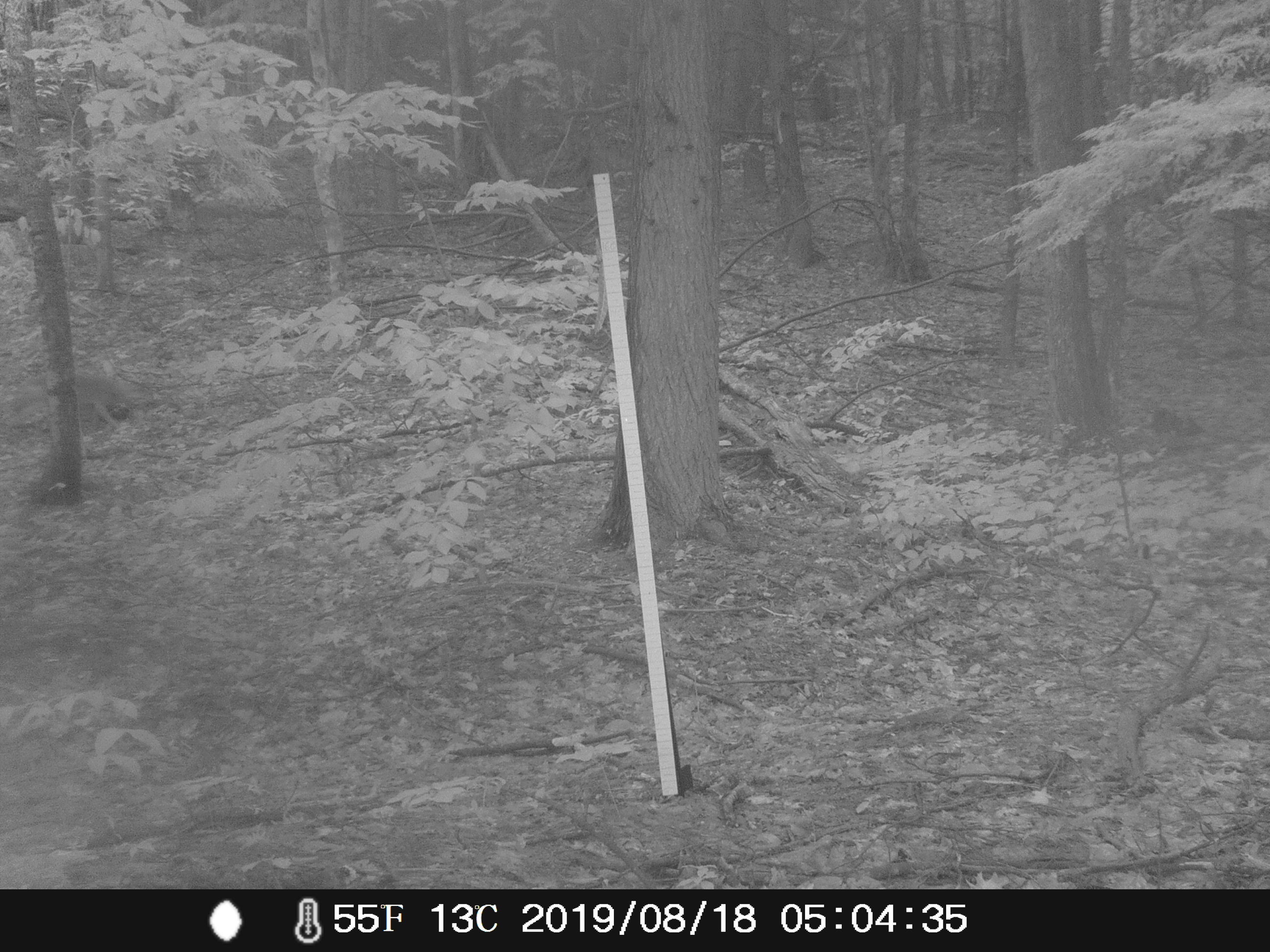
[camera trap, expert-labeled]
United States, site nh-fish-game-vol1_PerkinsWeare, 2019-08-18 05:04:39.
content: unidentified animal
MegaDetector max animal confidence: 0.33